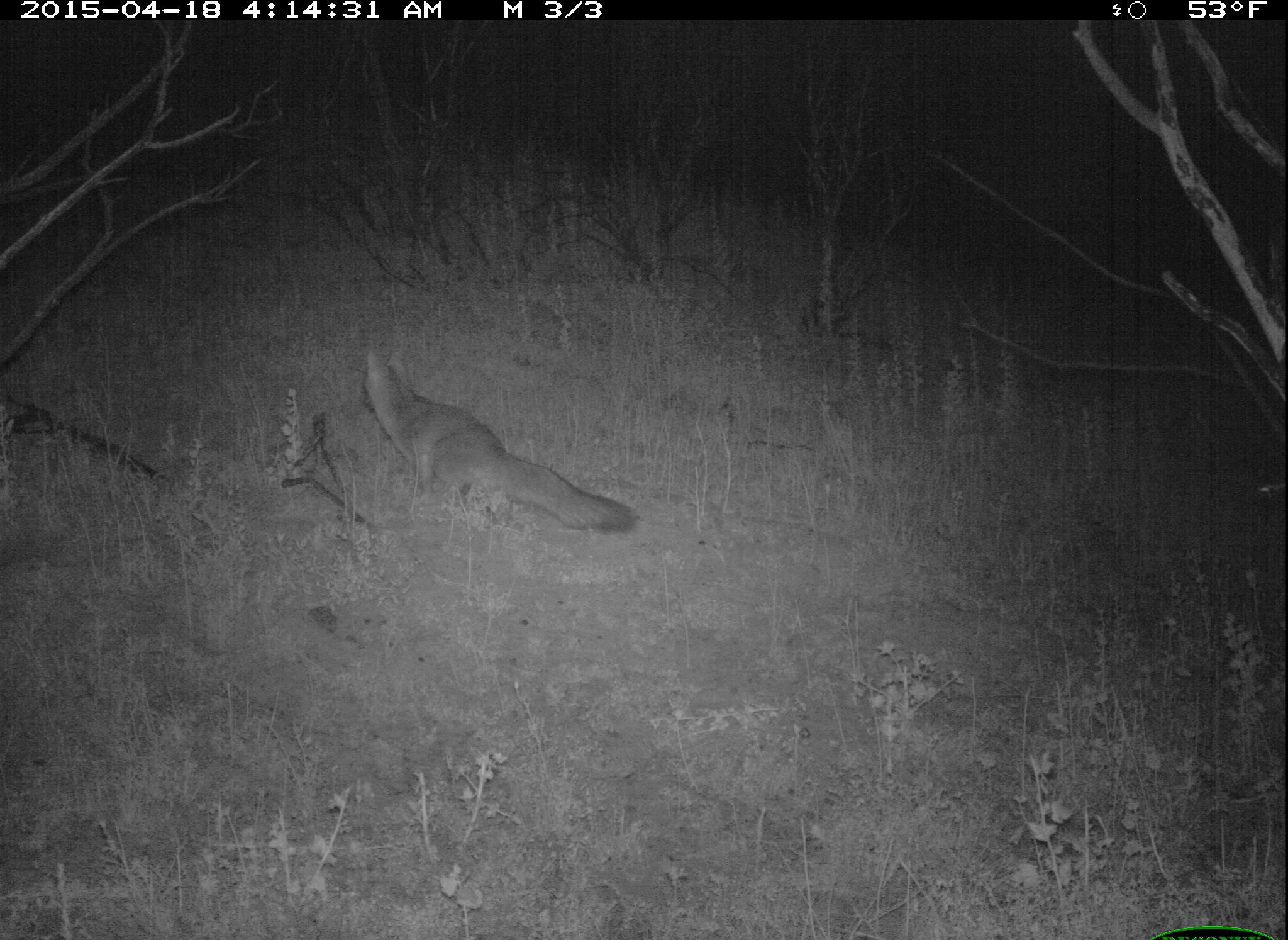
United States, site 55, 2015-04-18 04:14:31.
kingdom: Animalia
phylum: Chordata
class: Mammalia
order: Carnivora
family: Canidae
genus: Urocyon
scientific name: Urocyon cinereoargenteus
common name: gray fox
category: fox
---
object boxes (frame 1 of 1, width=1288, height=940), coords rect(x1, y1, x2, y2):
fox: rect(361, 340, 641, 540)